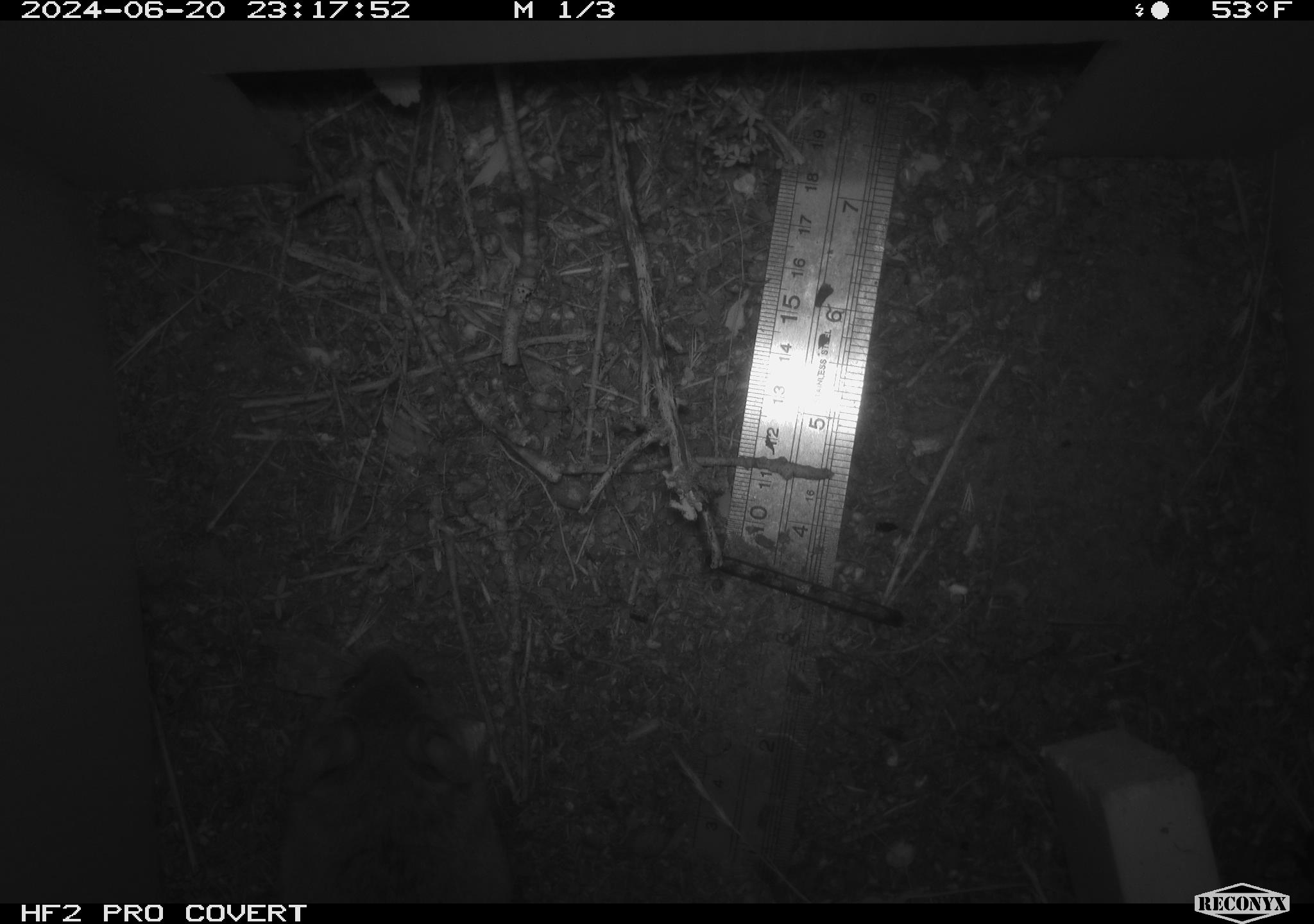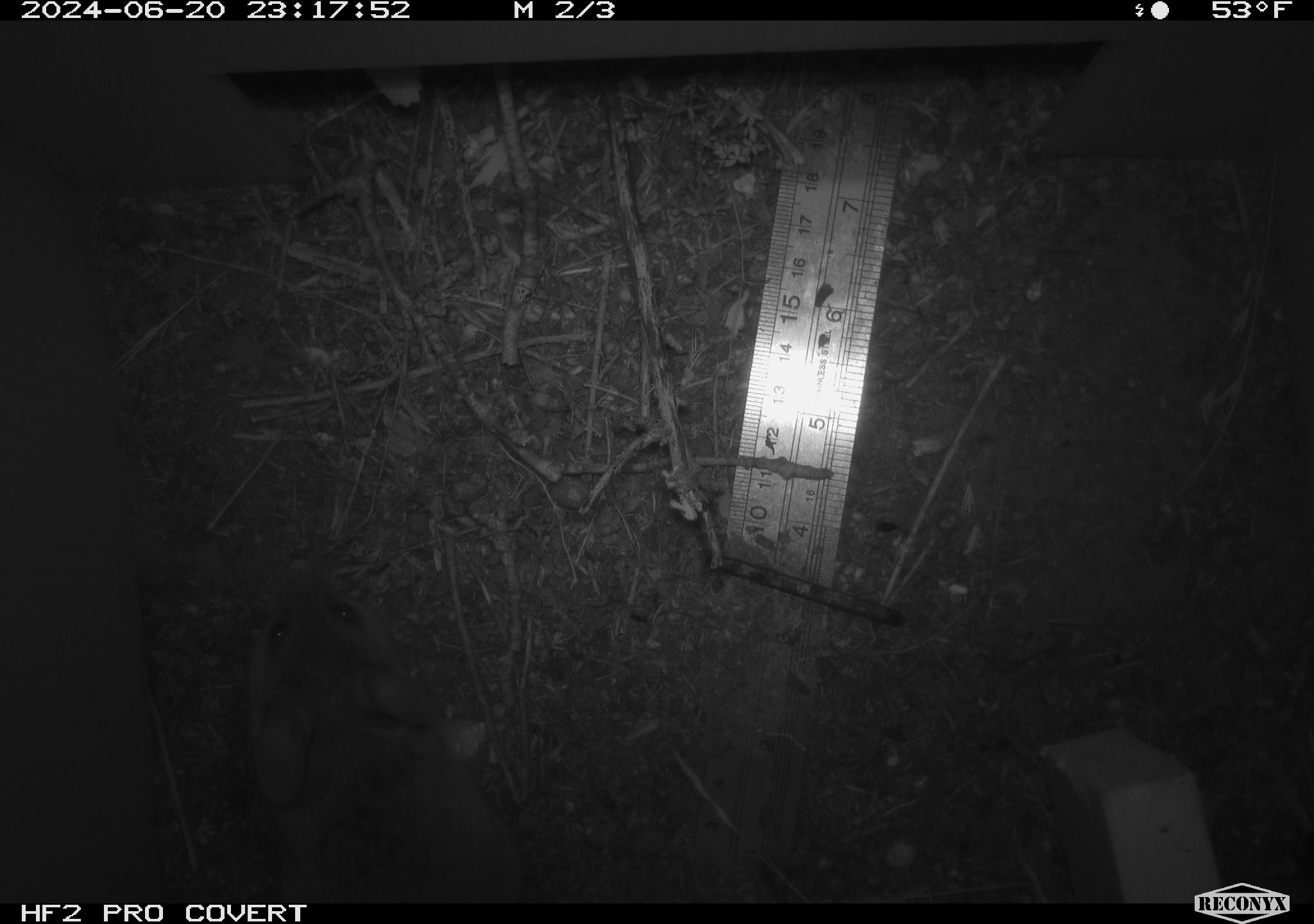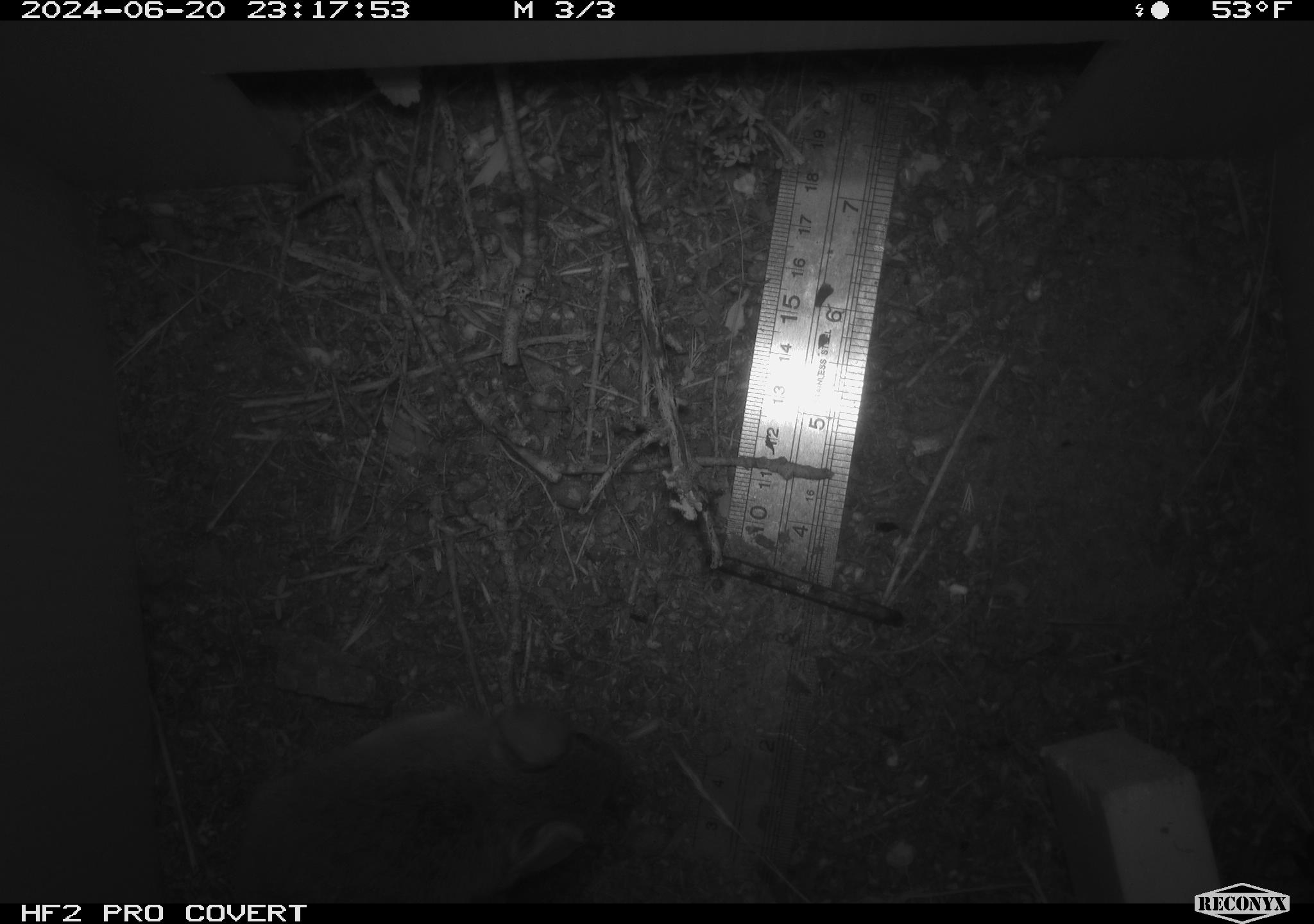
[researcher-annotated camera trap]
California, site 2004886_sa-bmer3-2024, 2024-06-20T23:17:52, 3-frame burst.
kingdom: Animalia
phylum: Chordata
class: Mammalia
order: Rodentia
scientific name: Rodentia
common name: mouse species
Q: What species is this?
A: Mouse species (Rodentia).